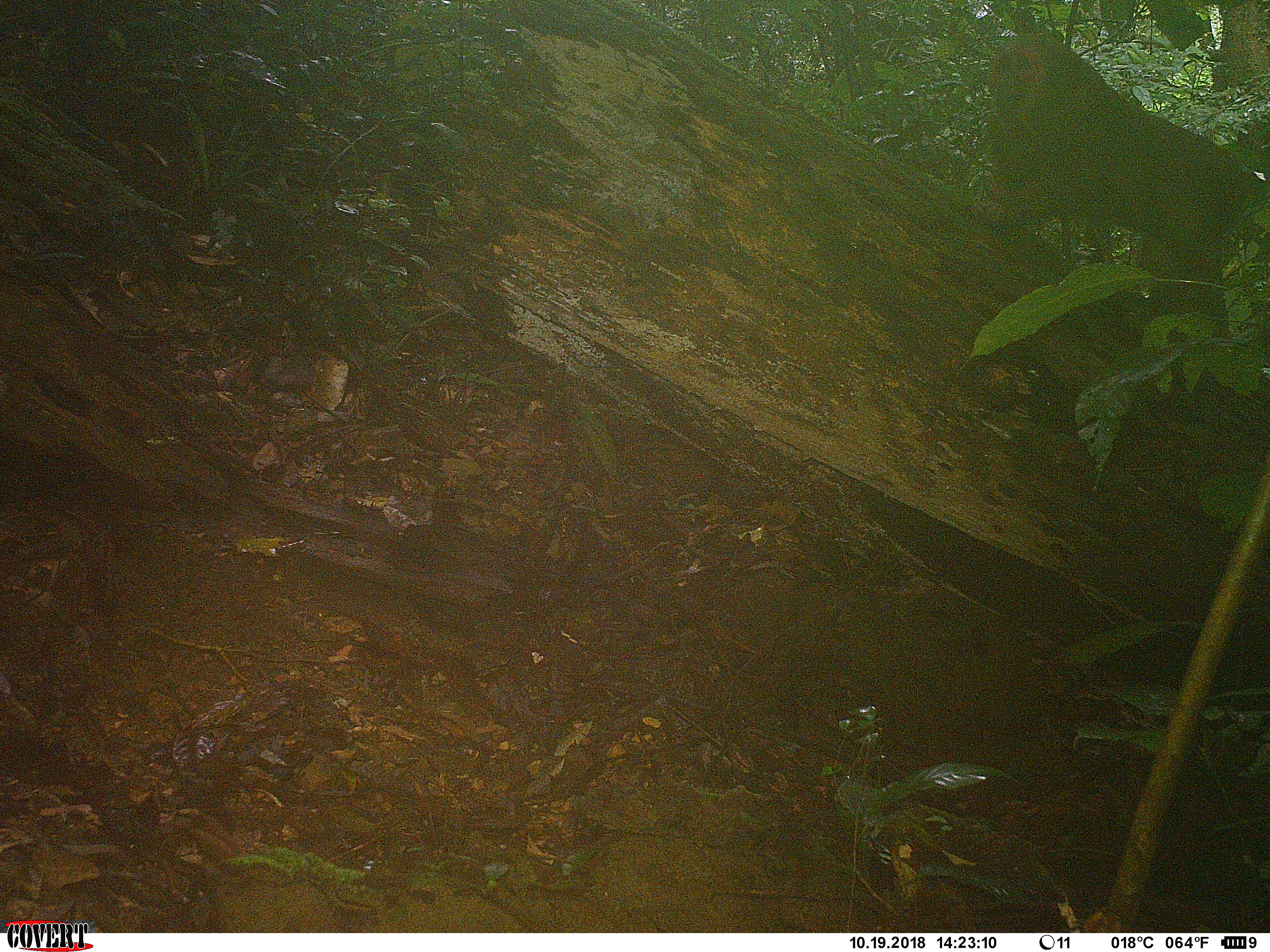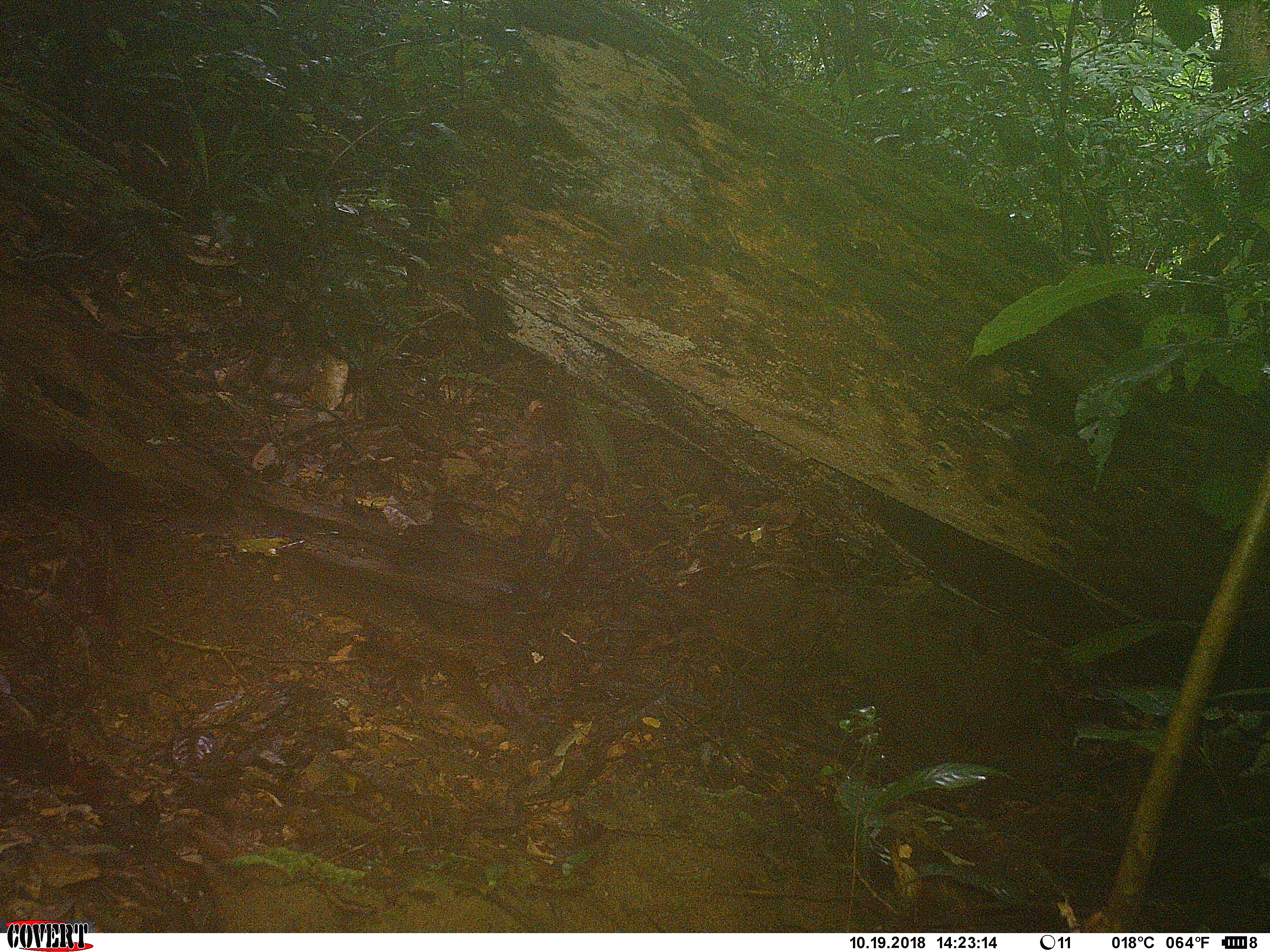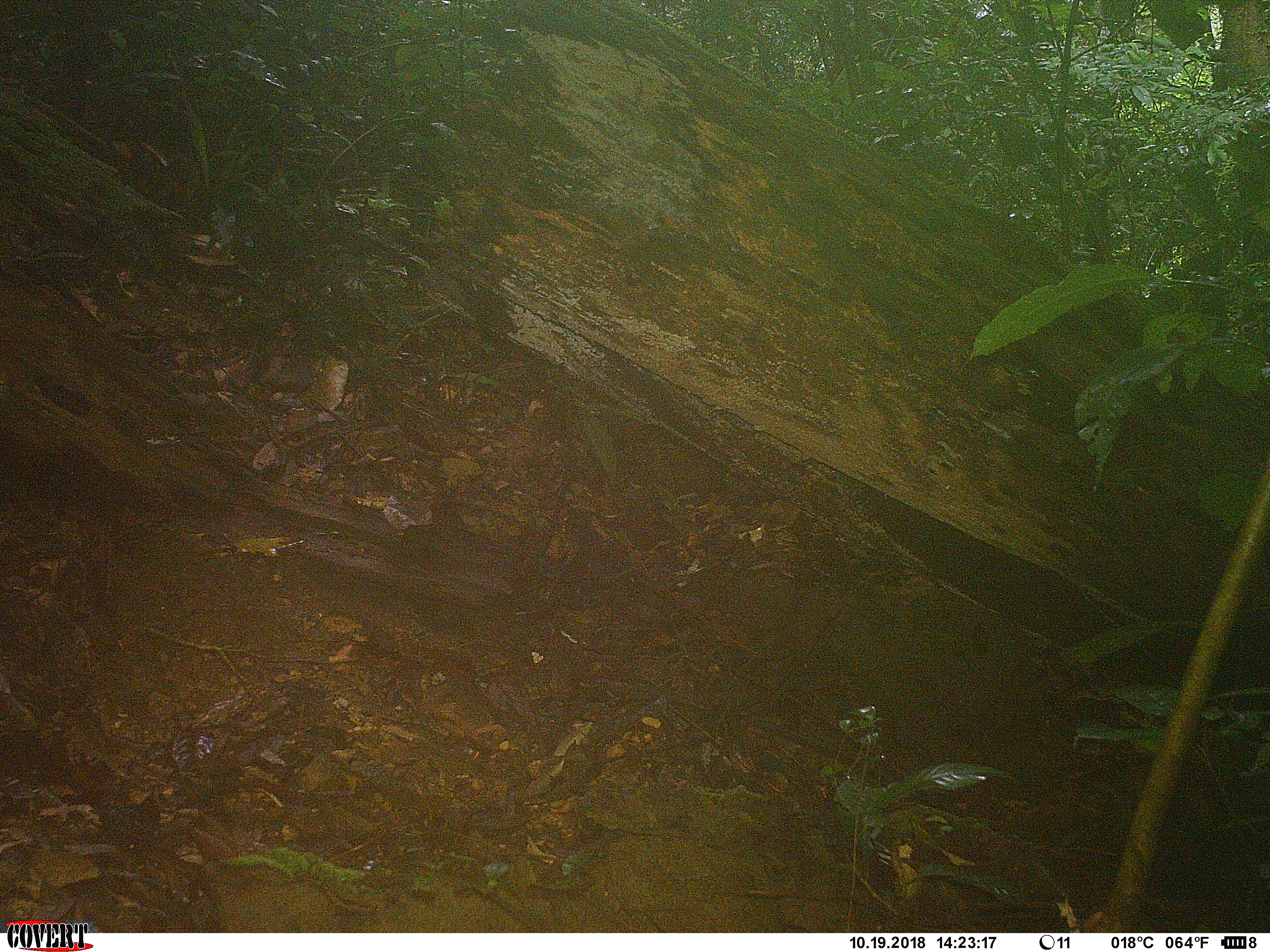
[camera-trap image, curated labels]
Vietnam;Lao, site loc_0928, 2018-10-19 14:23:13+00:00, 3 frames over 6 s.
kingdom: Animalia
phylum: Chordata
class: Mammalia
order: Primates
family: Cercopithecidae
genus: Macaca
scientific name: Macaca arctoides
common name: stump-tailed macaque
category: stump tailed macaque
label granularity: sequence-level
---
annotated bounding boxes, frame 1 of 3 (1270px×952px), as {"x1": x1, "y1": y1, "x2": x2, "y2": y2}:
stump tailed macaque: {"x1": 980, "y1": 36, "x2": 1254, "y2": 337}